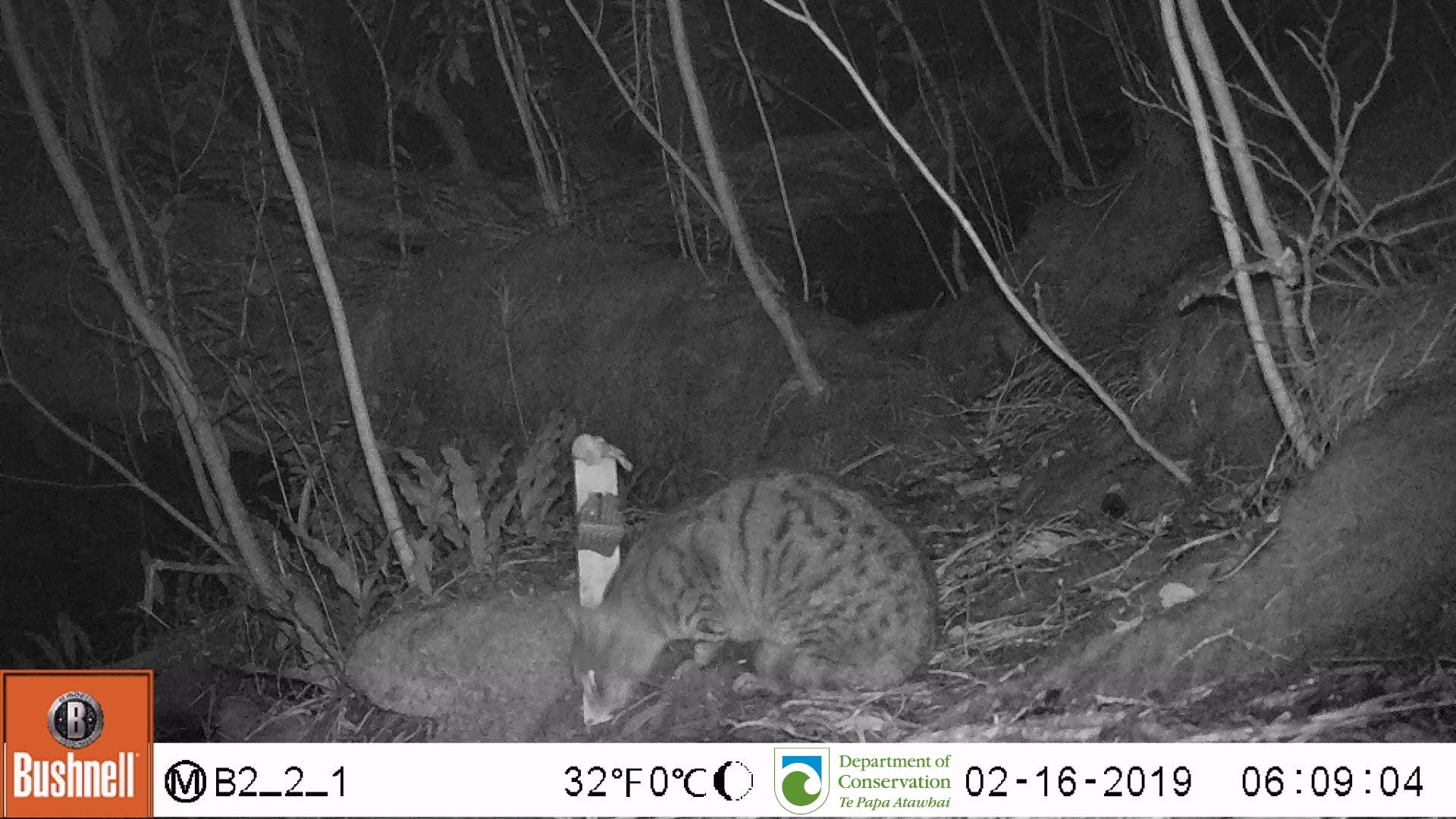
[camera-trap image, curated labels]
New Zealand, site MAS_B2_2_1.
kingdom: Animalia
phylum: Chordata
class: Mammalia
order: Carnivora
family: Felidae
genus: Felis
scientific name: Felis catus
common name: domestic cat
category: cat